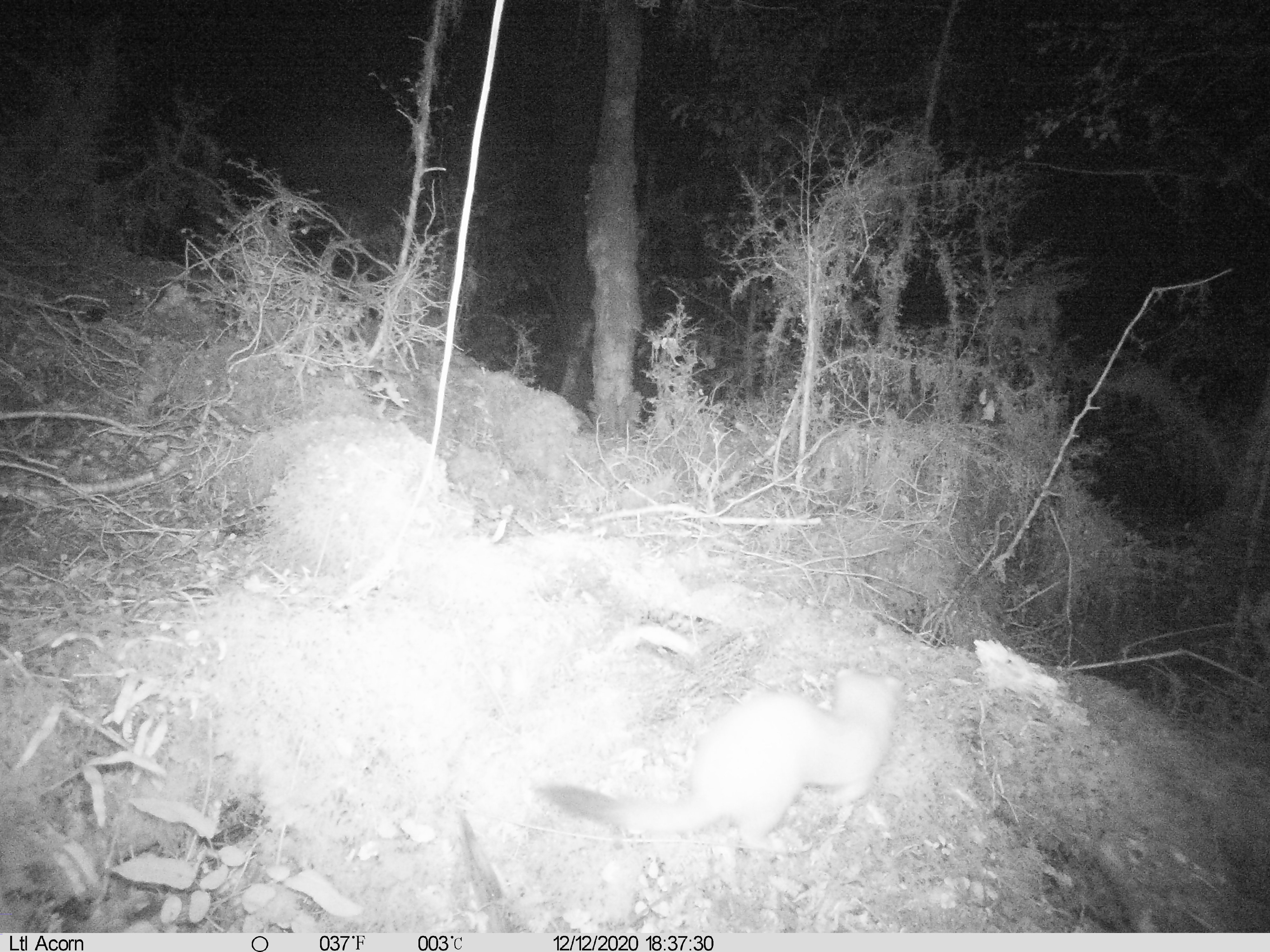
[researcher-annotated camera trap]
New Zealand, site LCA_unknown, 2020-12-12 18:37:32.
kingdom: Animalia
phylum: Chordata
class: Mammalia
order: Carnivora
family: Mustelidae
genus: Mustela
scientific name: Mustela erminea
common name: stoat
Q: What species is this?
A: Stoat (Mustela erminea).